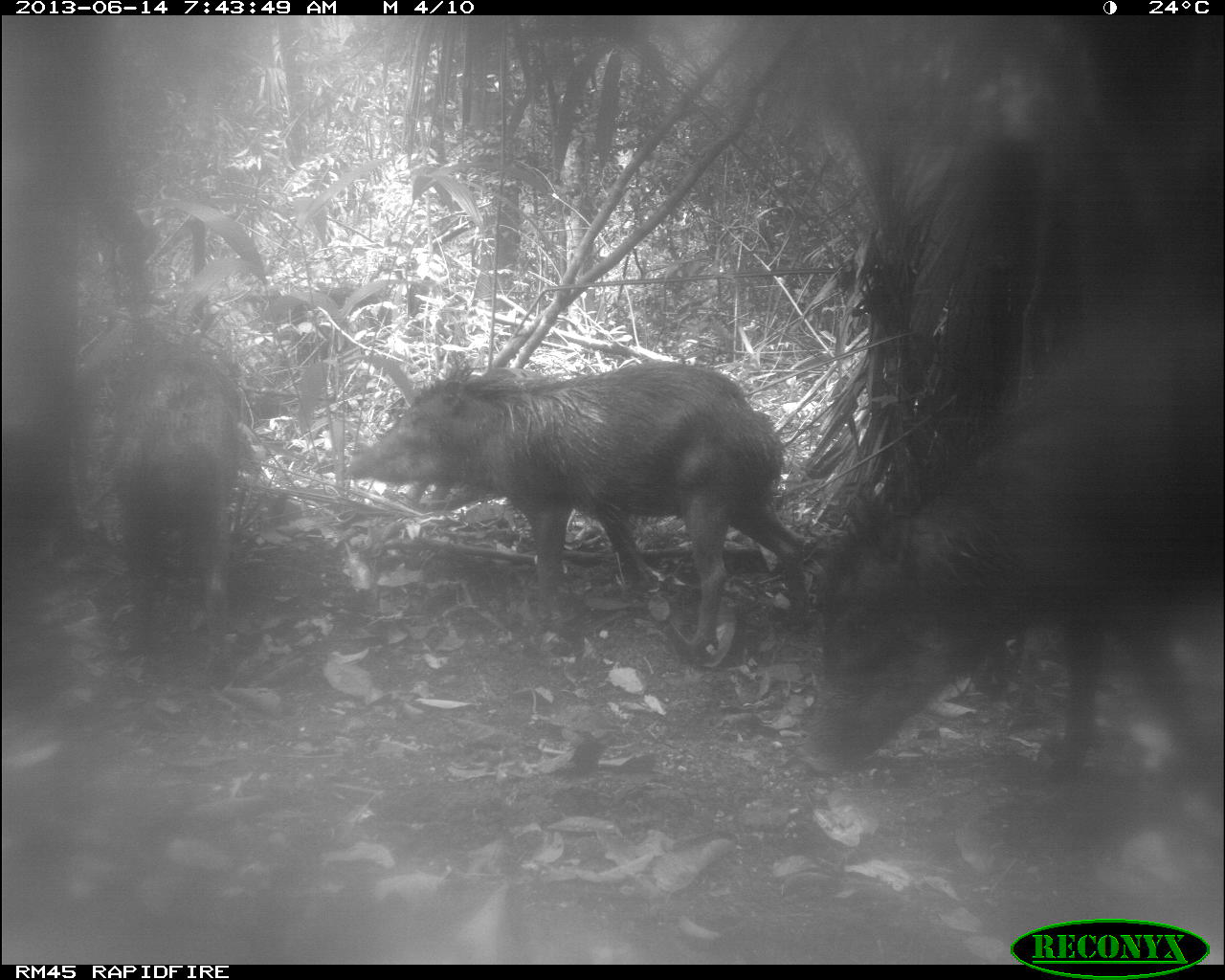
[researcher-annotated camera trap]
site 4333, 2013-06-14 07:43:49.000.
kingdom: Animalia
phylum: Chordata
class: Mammalia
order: Artiodactyla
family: Tayassuidae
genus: Tayassu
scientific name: Tayassu pecari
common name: white-lipped peccary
Tayassu pecari (white-lipped peccary), count 6.